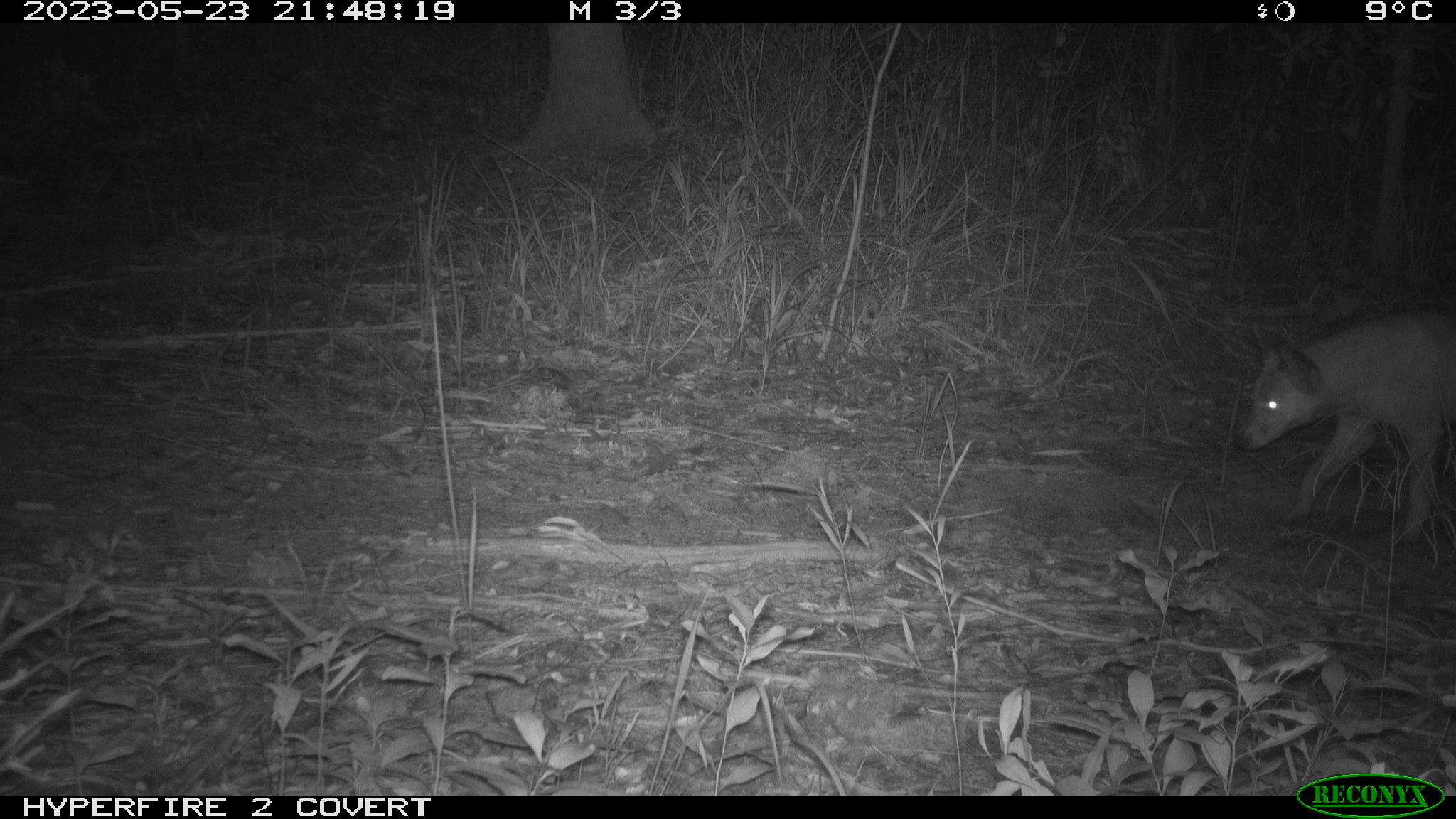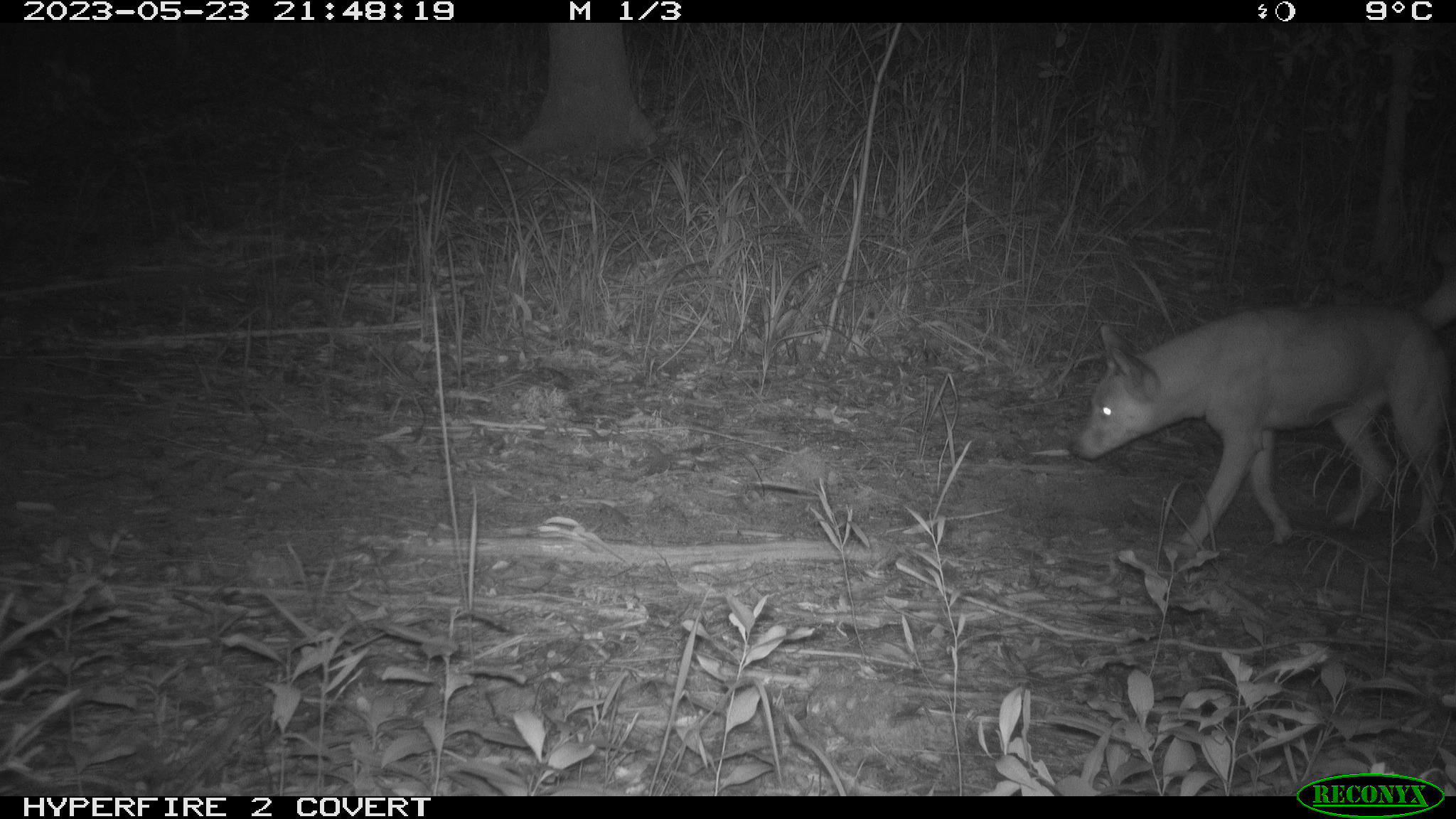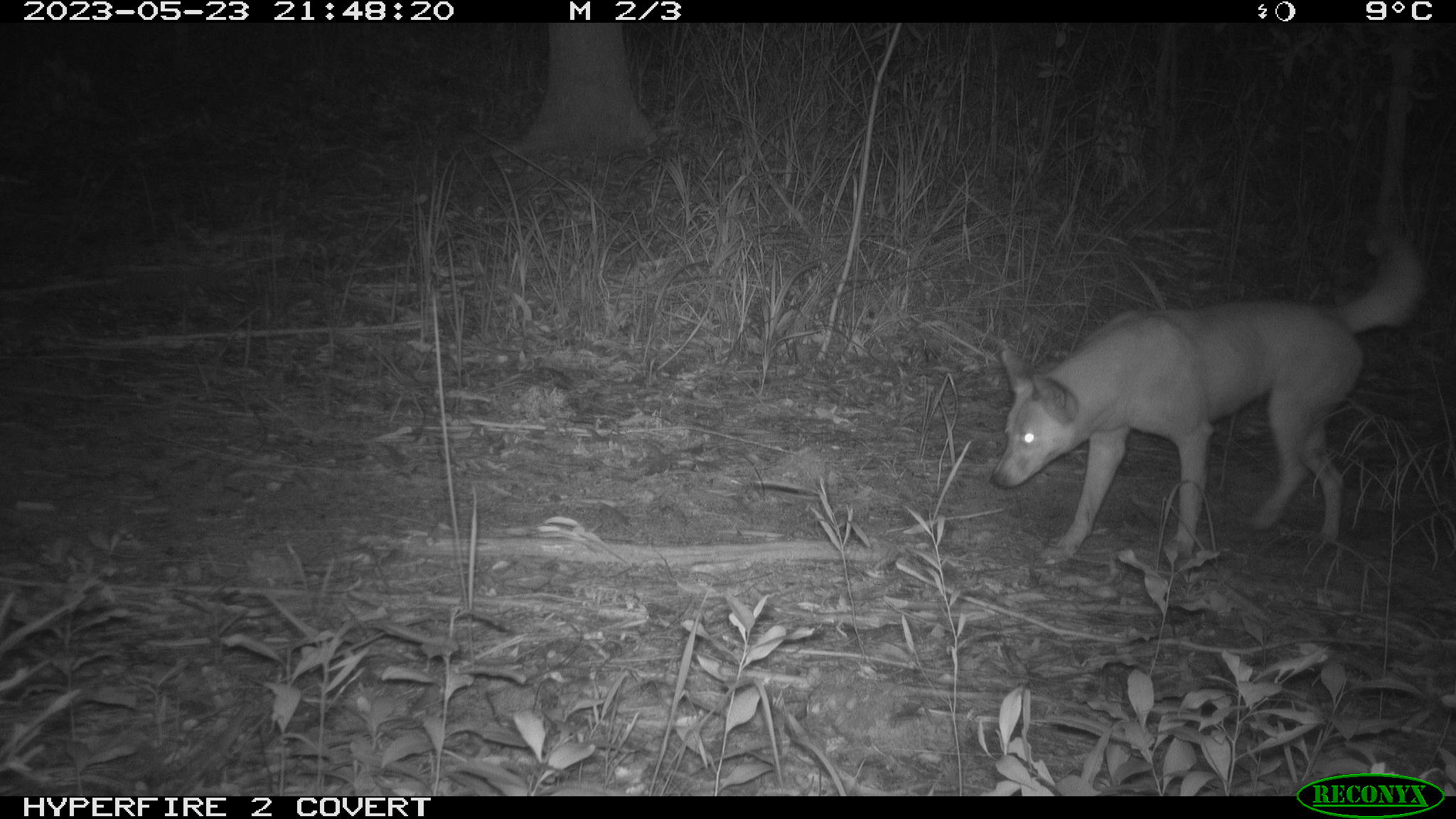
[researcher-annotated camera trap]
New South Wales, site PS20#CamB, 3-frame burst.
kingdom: Animalia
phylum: Chordata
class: Mammalia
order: Carnivora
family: Canidae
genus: Canis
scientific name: Canis familiaris dingo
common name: dingo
Dingo (Canis familiaris dingo).